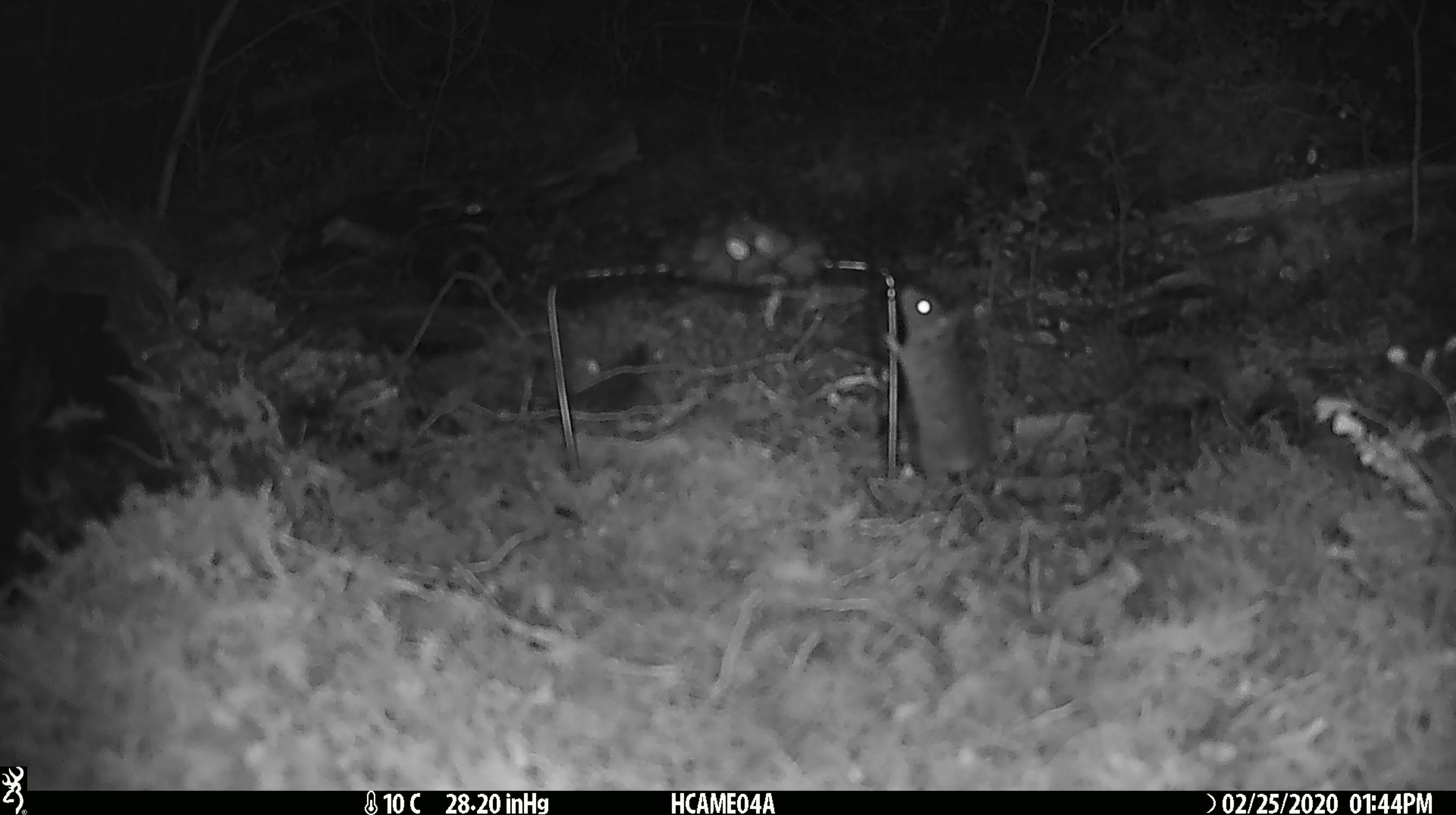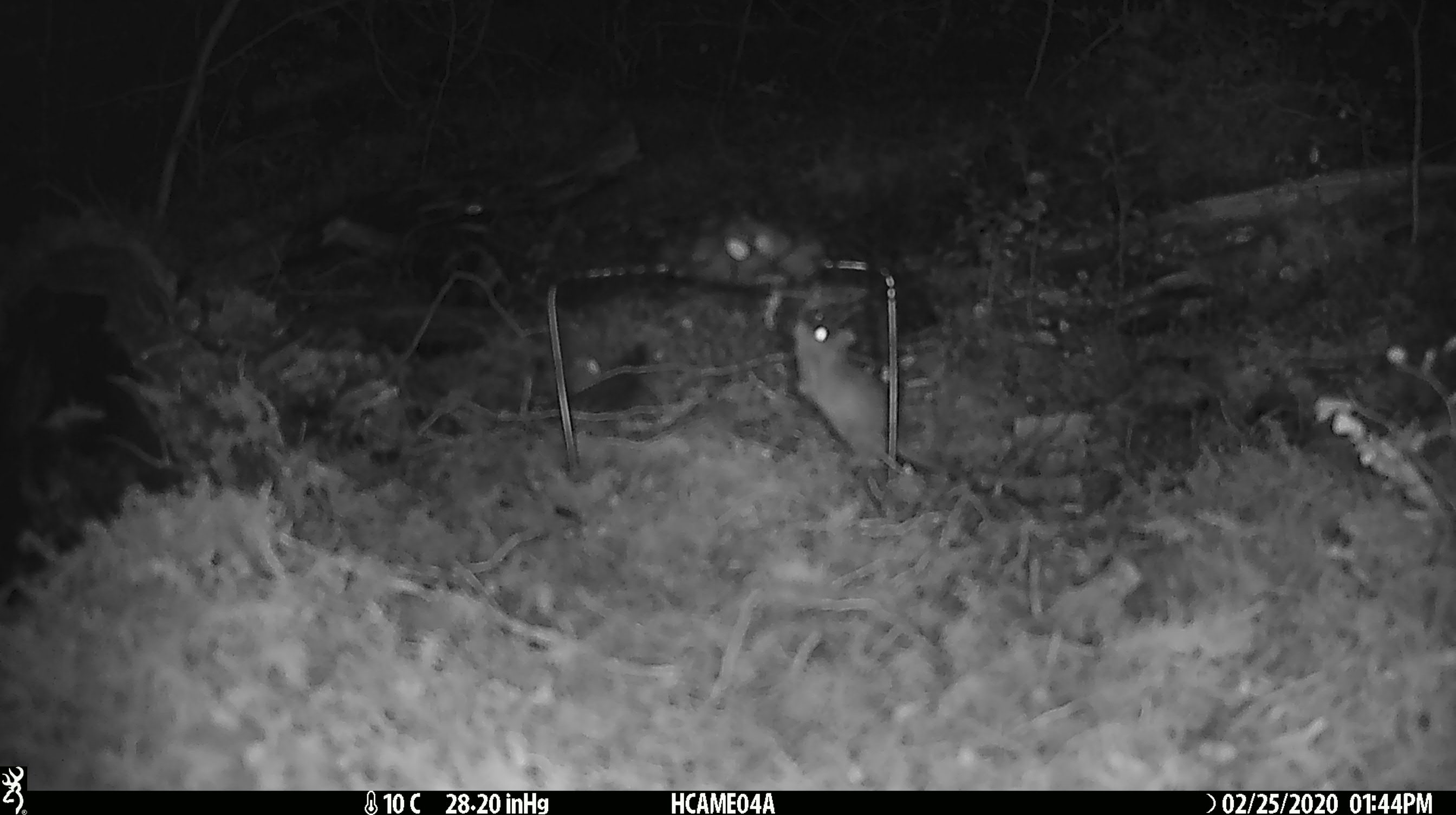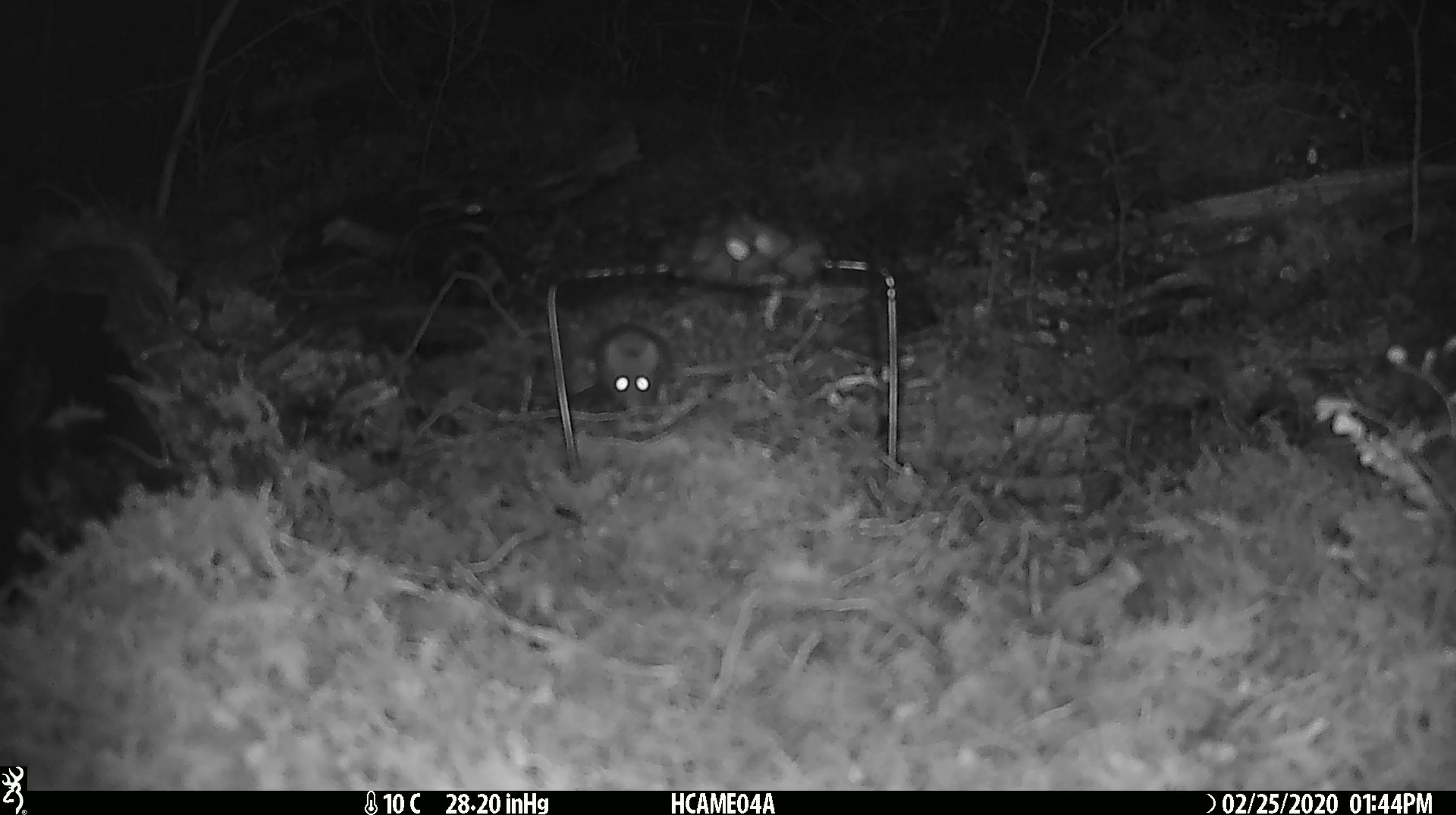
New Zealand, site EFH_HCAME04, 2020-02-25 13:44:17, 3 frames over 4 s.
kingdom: Animalia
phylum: Chordata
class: Mammalia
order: Rodentia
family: Muridae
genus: Mus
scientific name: Mus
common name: mouse